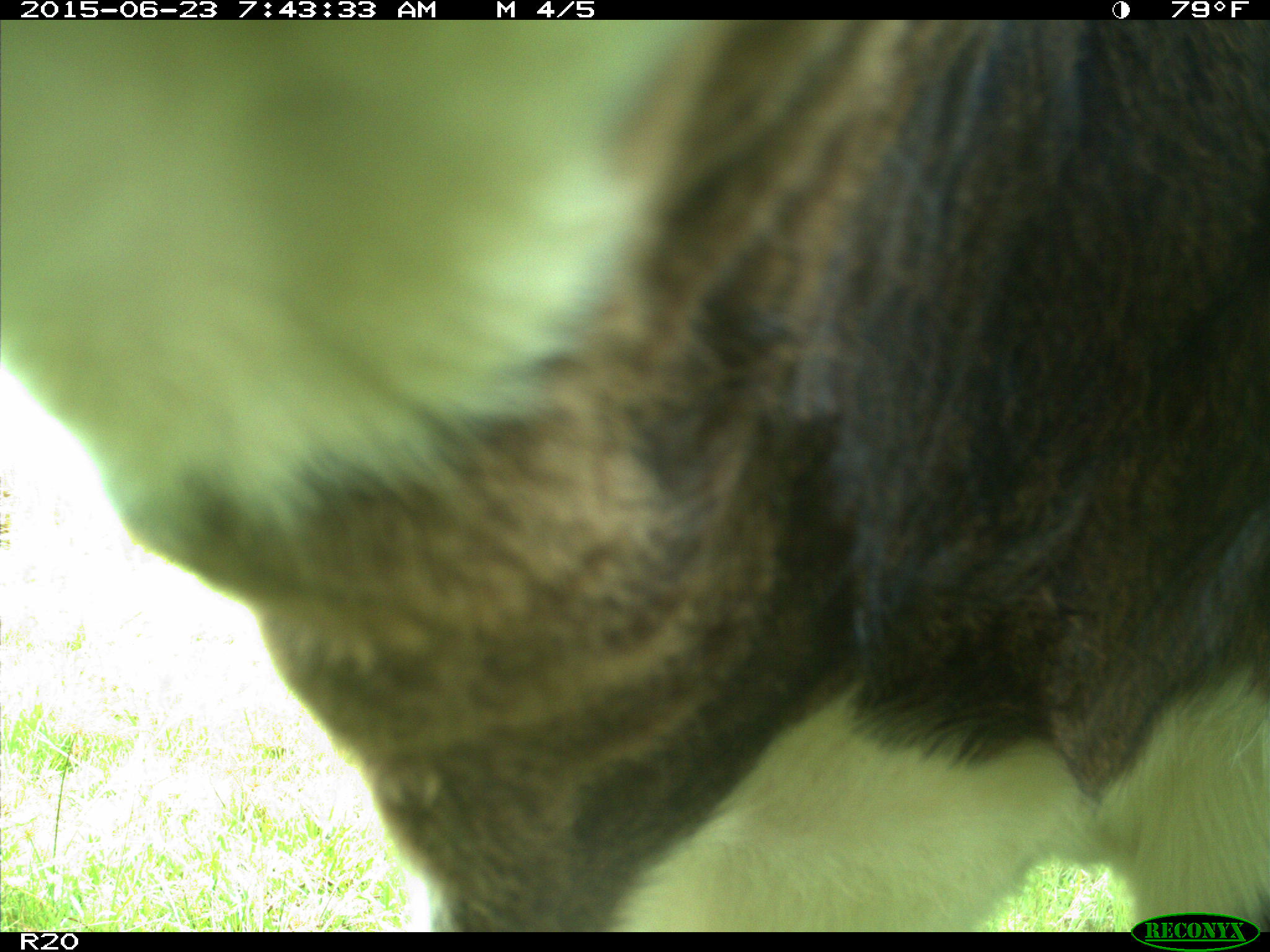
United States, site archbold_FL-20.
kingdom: Animalia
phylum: Chordata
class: Mammalia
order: Artiodactyla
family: Bovidae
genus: Bos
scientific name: Bos taurus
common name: domestic cow